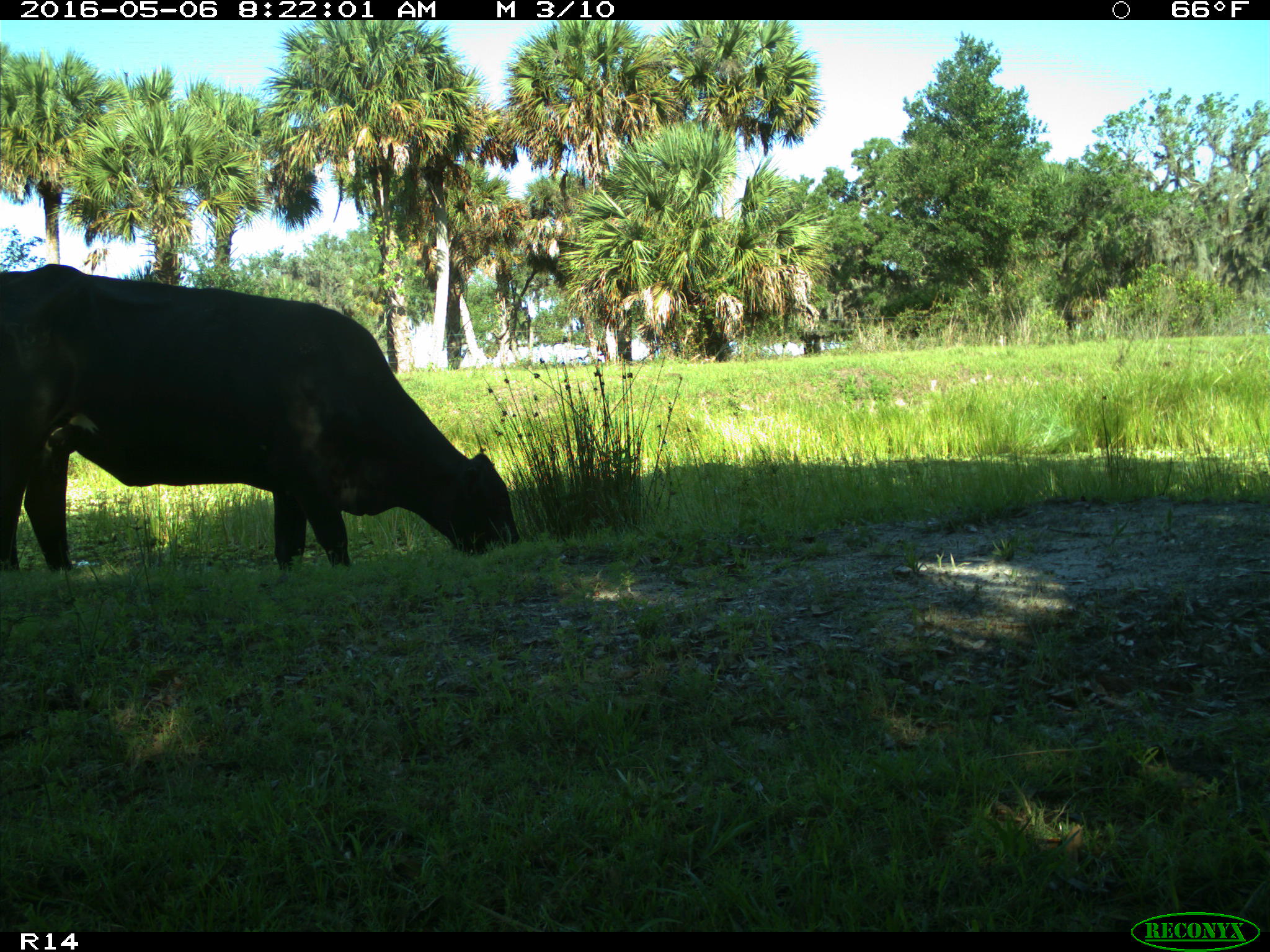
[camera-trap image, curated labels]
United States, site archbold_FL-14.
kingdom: Animalia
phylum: Chordata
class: Mammalia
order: Artiodactyla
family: Bovidae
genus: Bos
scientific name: Bos taurus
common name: domestic cow